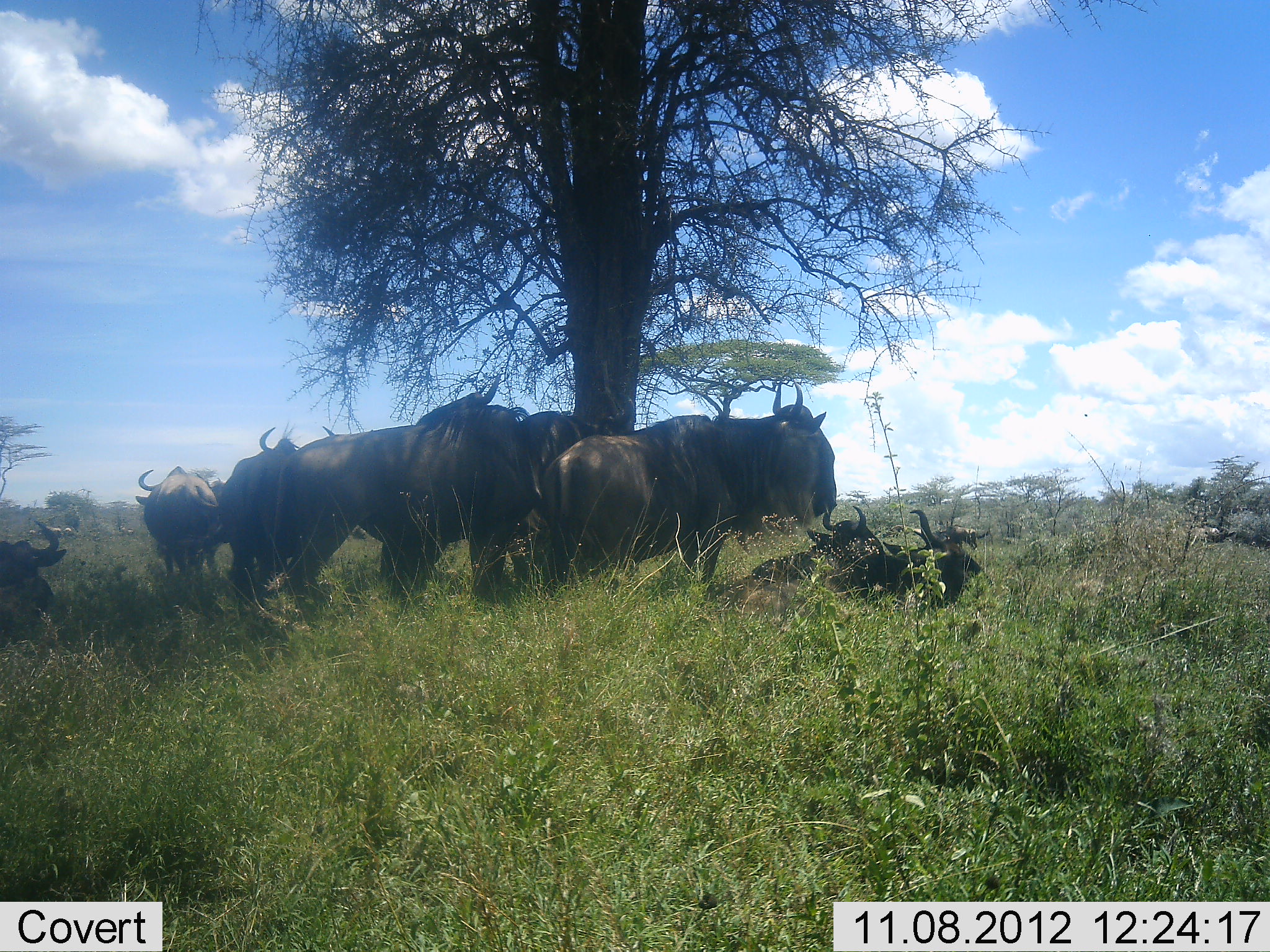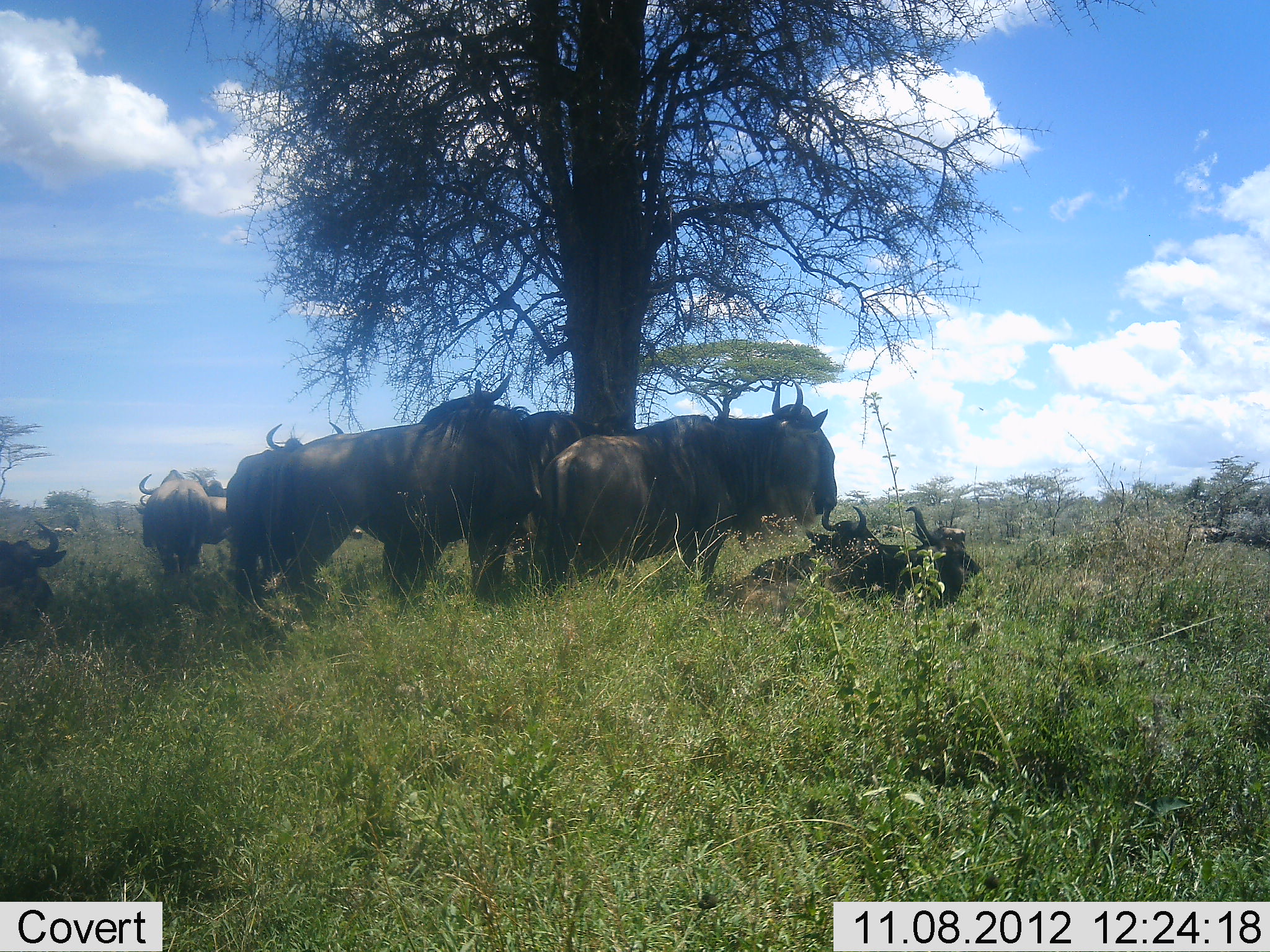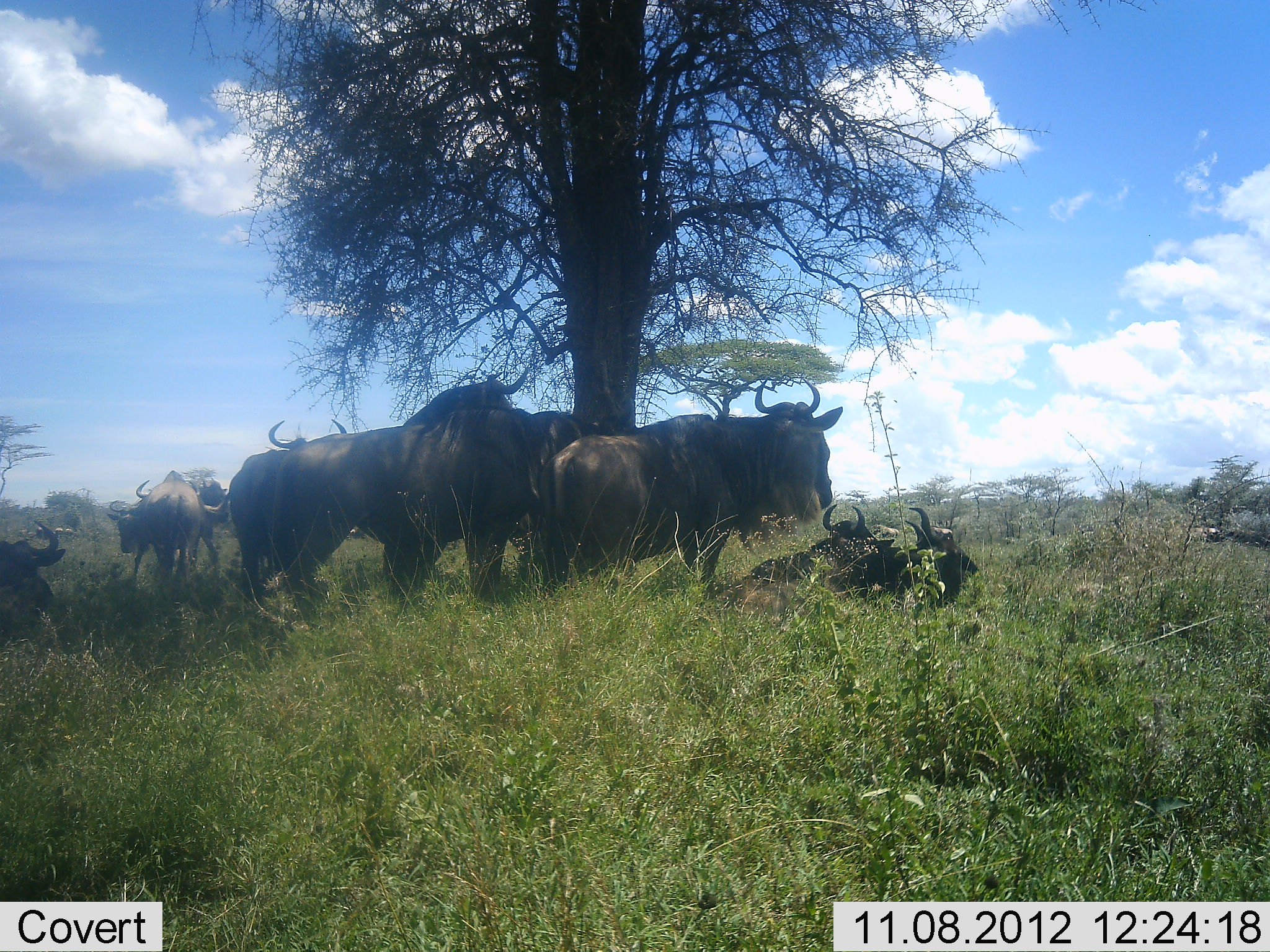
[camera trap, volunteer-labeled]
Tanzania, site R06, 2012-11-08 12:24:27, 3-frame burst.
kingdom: Animalia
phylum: Chordata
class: Mammalia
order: Artiodactyla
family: Bovidae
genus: Connochaetes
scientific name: Connochaetes taurinus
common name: blue wildebeest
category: wildebeest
Wildebeest (blue wildebeest) (Connochaetes taurinus), count 9. Behavior (volunteer vote fractions): standing 90%, resting 100%, moving 10%, interacting 30%. Young present (vote fraction): 10%. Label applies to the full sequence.